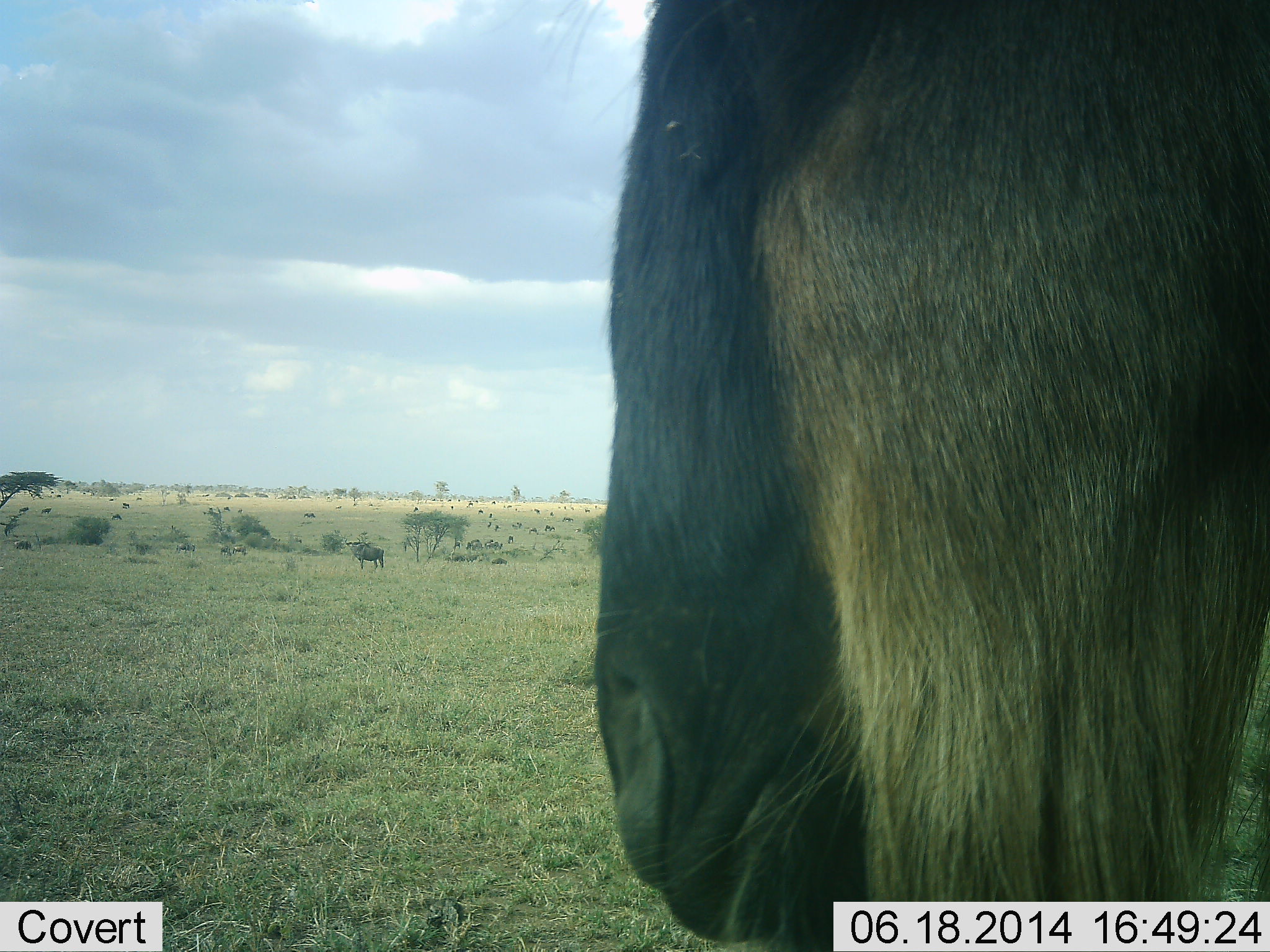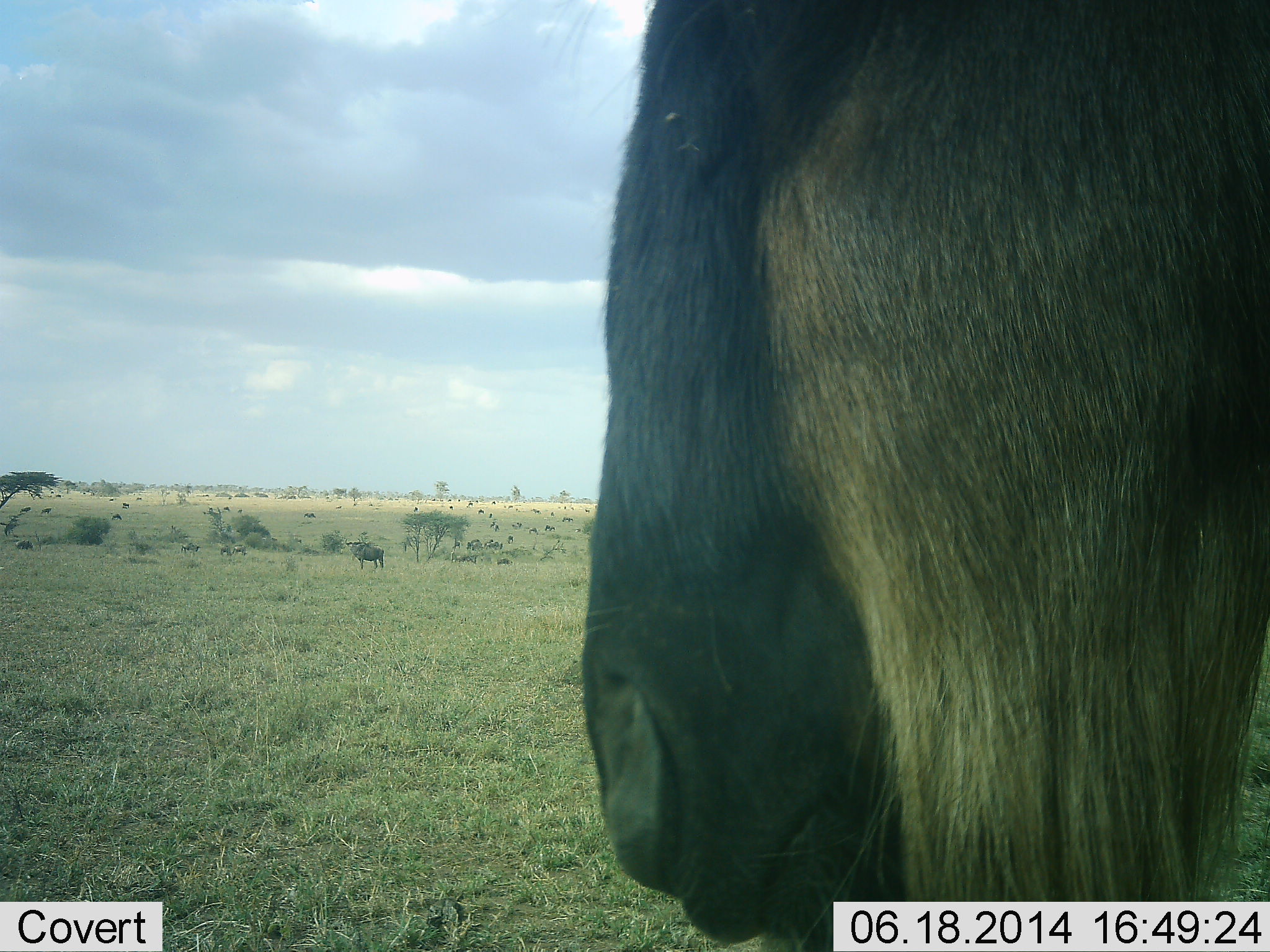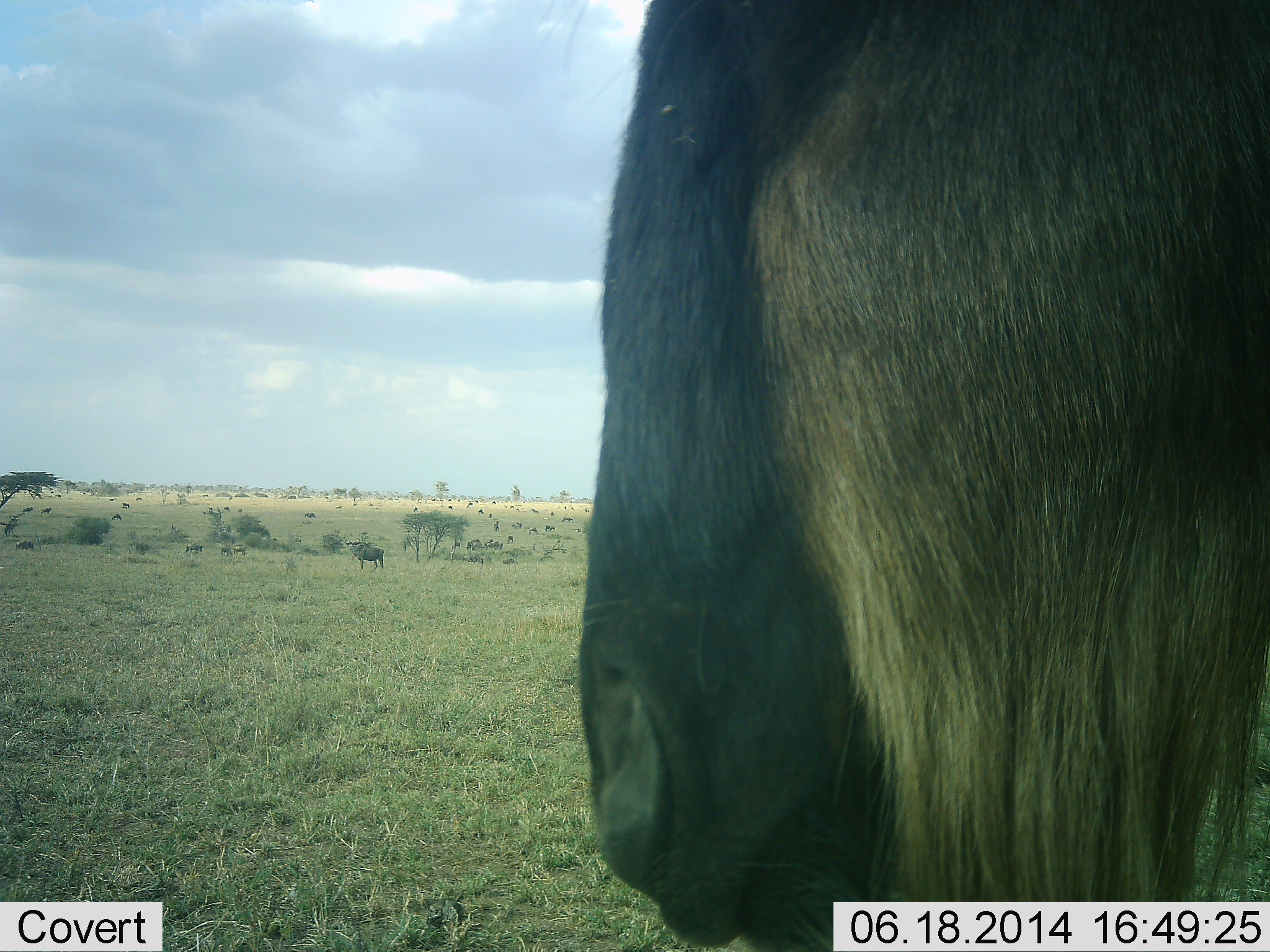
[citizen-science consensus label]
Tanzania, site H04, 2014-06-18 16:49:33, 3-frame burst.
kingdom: Animalia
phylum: Chordata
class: Mammalia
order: Artiodactyla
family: Bovidae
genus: Connochaetes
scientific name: Connochaetes taurinus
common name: blue wildebeest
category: wildebeest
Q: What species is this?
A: Wildebeest (blue wildebeest) (Connochaetes taurinus).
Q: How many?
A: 1.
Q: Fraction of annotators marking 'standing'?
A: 63%.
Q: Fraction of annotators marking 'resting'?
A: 4%.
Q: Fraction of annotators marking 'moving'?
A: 18%.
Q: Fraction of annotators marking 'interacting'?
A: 0%.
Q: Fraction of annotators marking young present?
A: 0%.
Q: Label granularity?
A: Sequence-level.